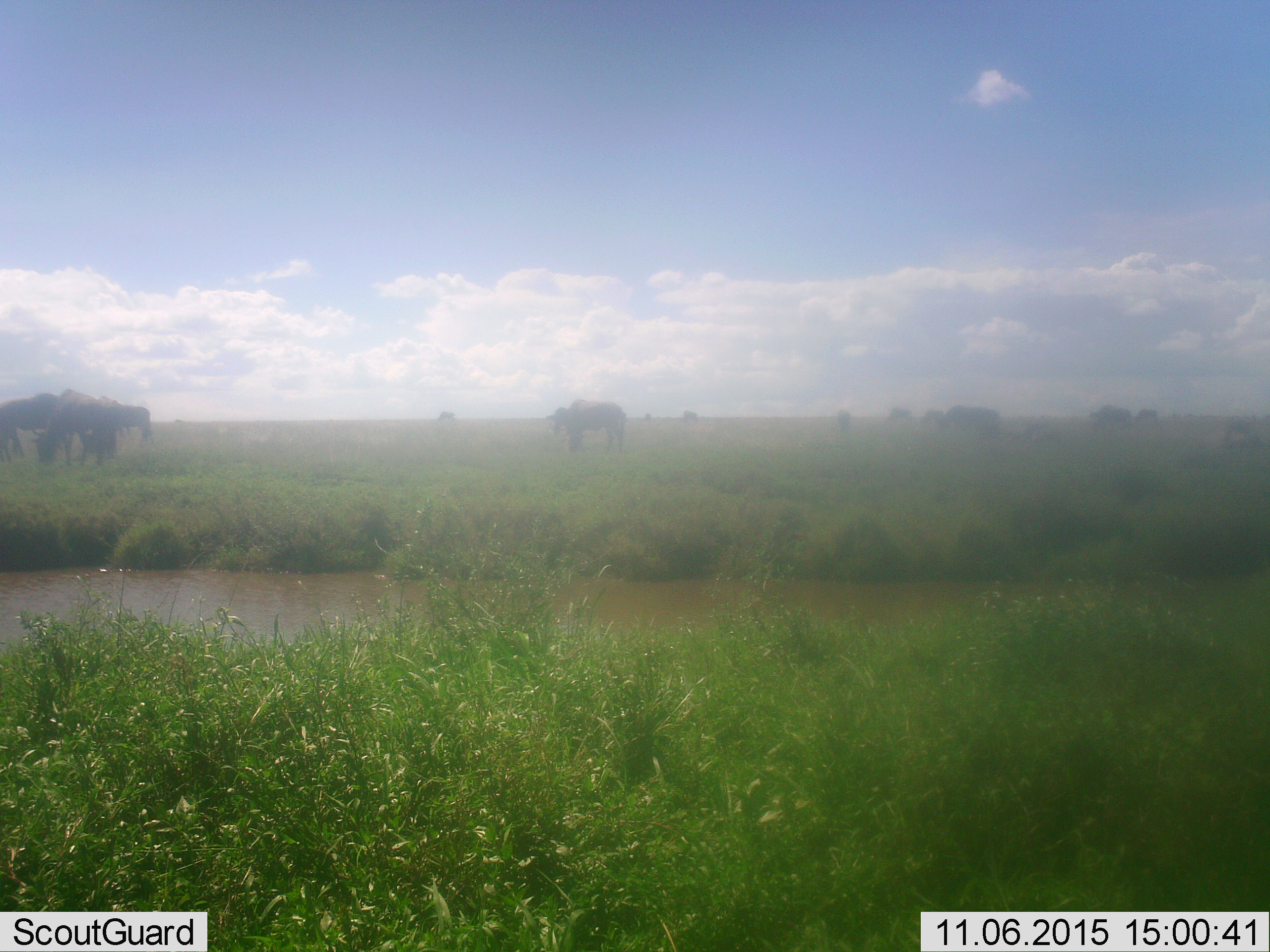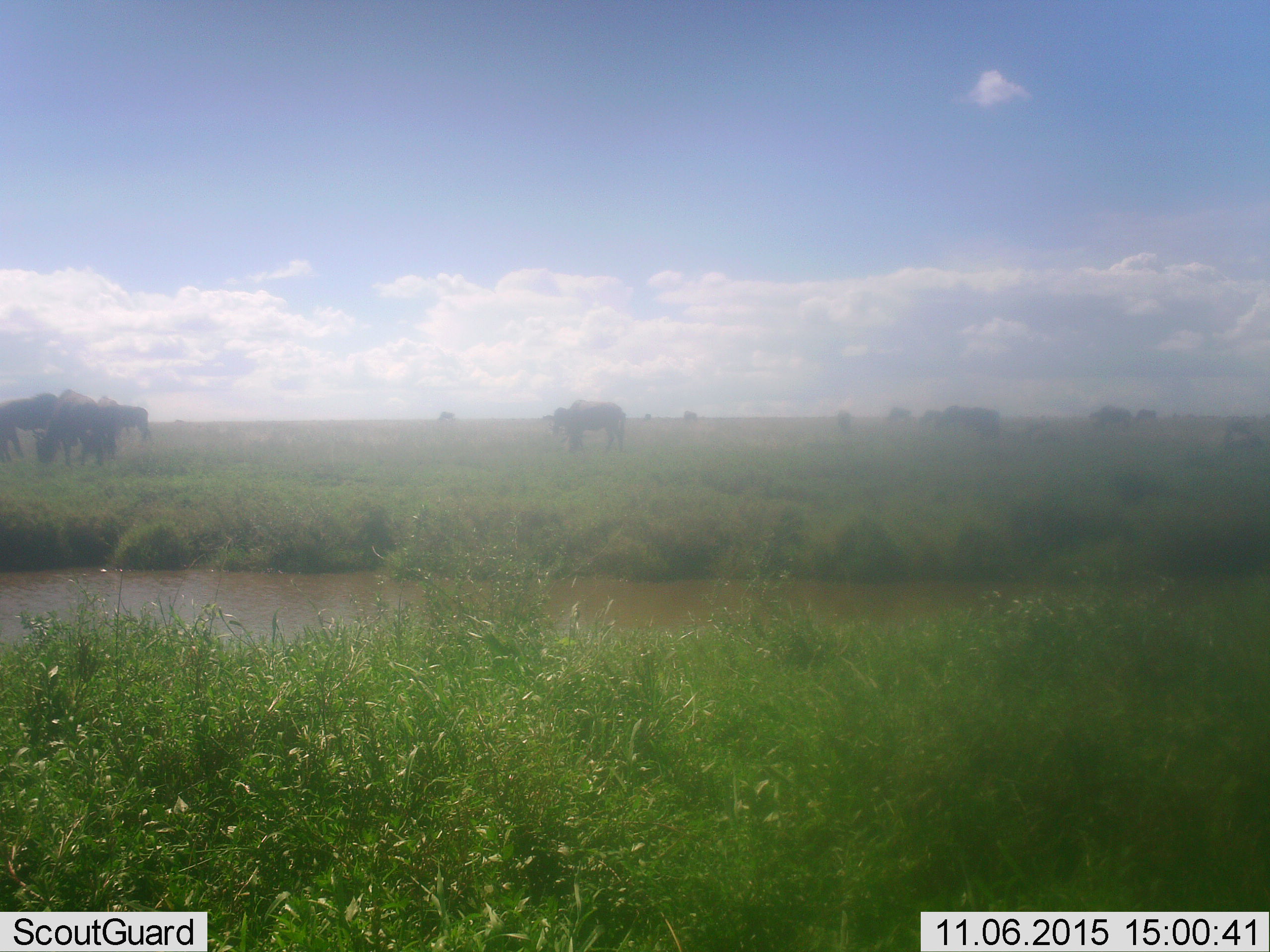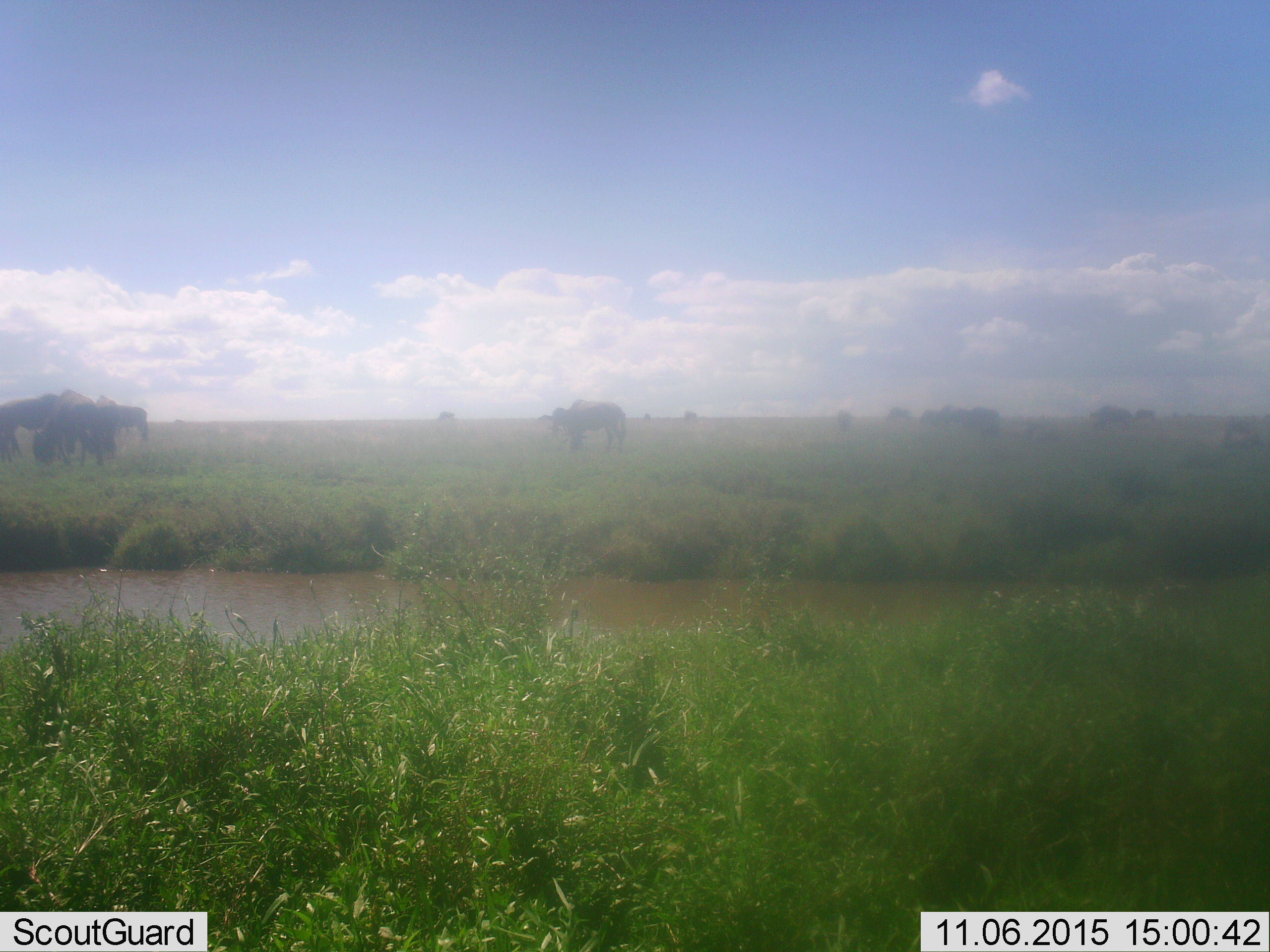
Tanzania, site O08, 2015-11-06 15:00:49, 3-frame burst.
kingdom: Animalia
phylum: Chordata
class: Mammalia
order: Artiodactyla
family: Bovidae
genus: Connochaetes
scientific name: Connochaetes taurinus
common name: blue wildebeest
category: wildebeest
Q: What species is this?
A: Wildebeest (blue wildebeest) (Connochaetes taurinus).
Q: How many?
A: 11-50.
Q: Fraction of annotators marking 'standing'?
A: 38%.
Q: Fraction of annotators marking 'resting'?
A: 12%.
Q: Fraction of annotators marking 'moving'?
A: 12%.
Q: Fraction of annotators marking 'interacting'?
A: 0%.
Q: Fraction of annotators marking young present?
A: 0%.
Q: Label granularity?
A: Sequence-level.